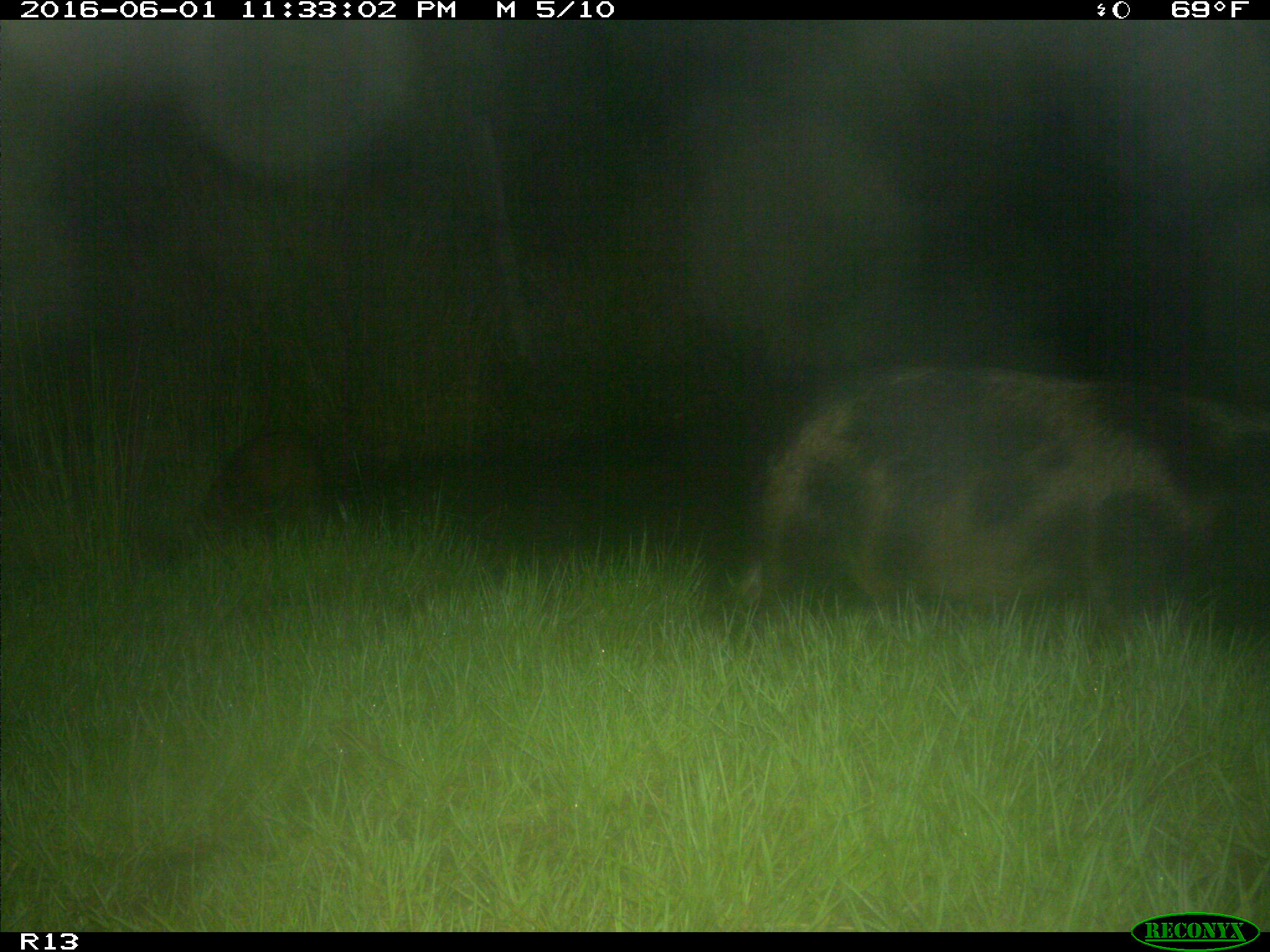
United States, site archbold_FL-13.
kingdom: Animalia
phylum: Chordata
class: Mammalia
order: Artiodactyla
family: Suidae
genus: Sus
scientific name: Sus scrofa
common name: wild boar